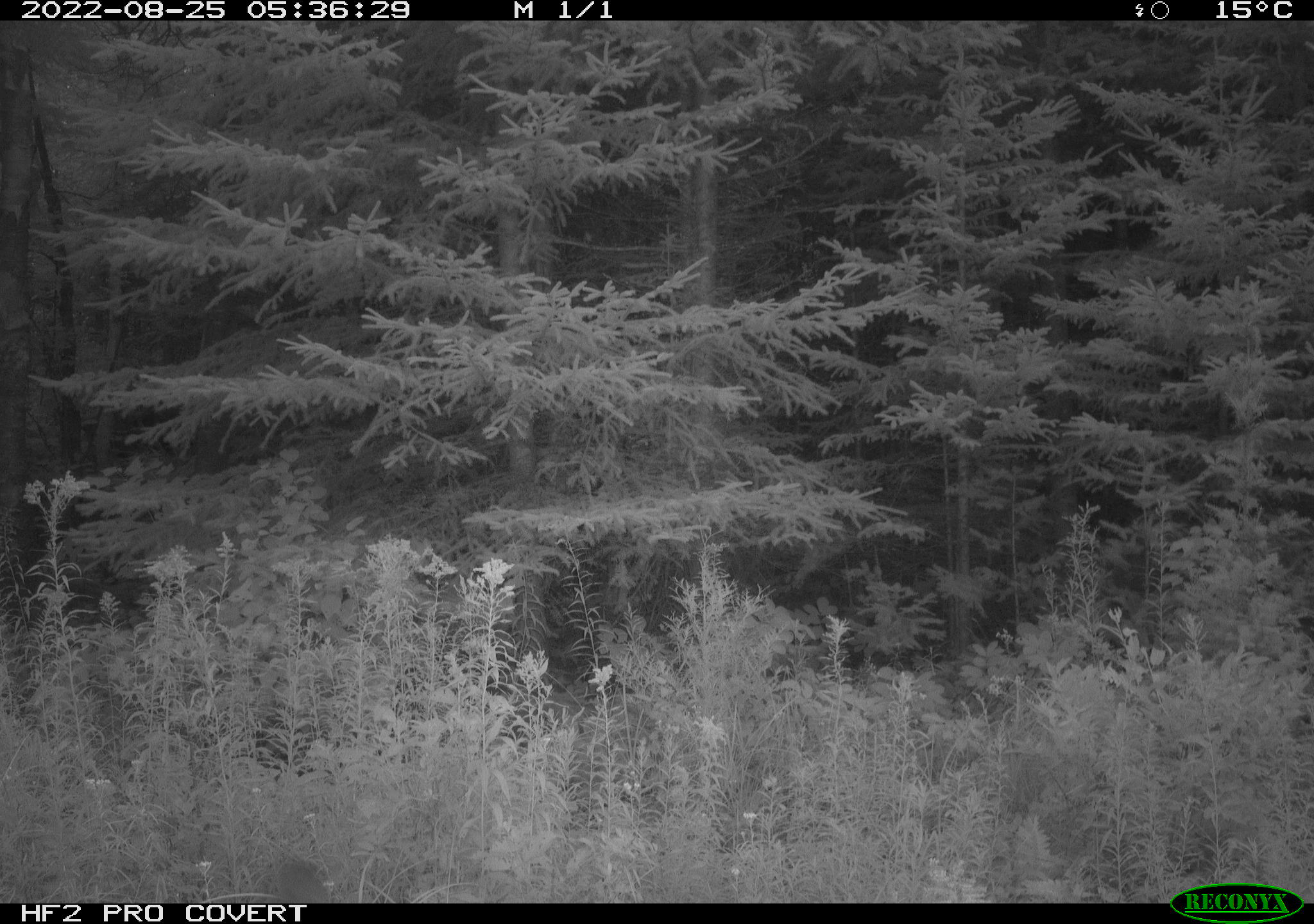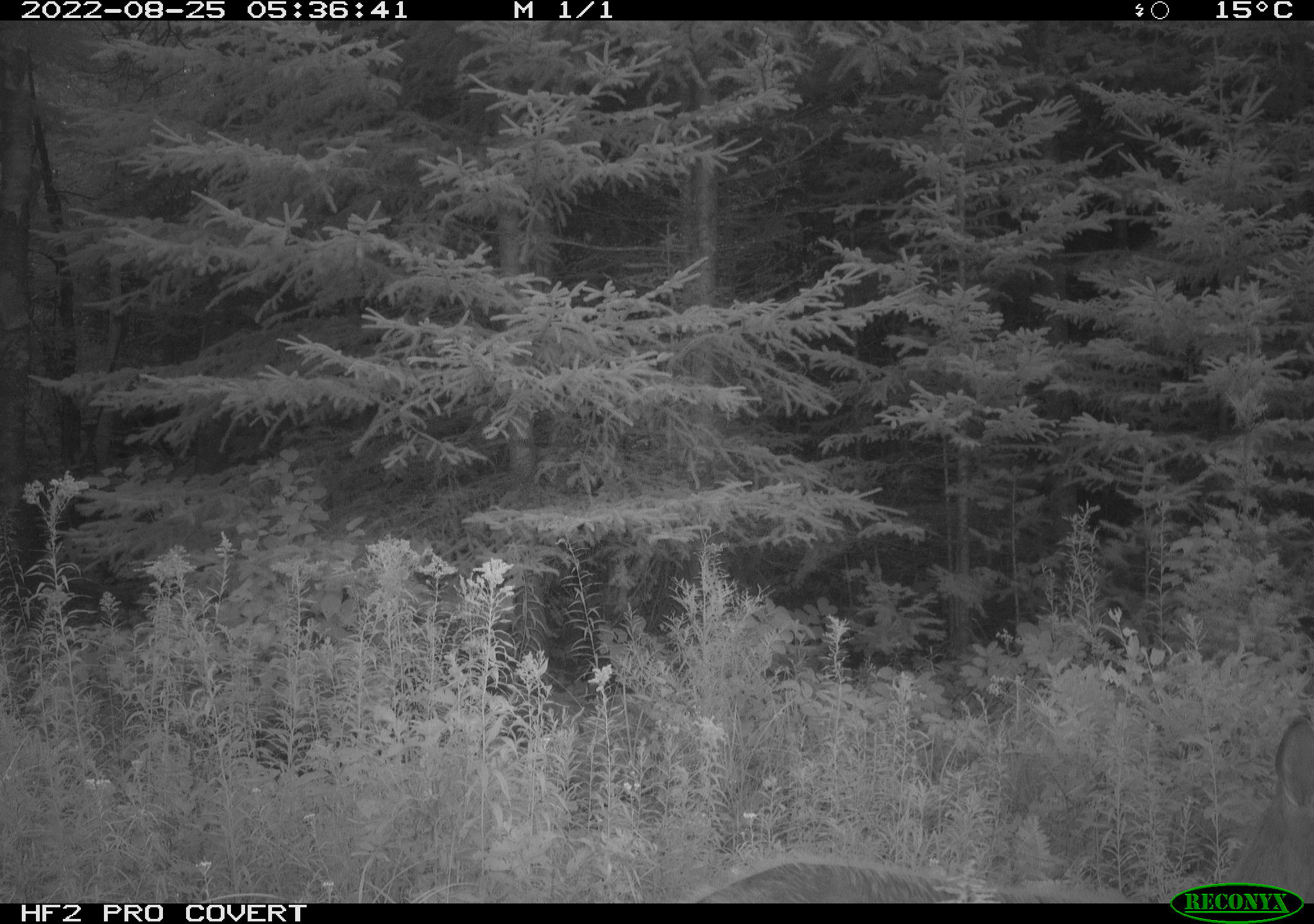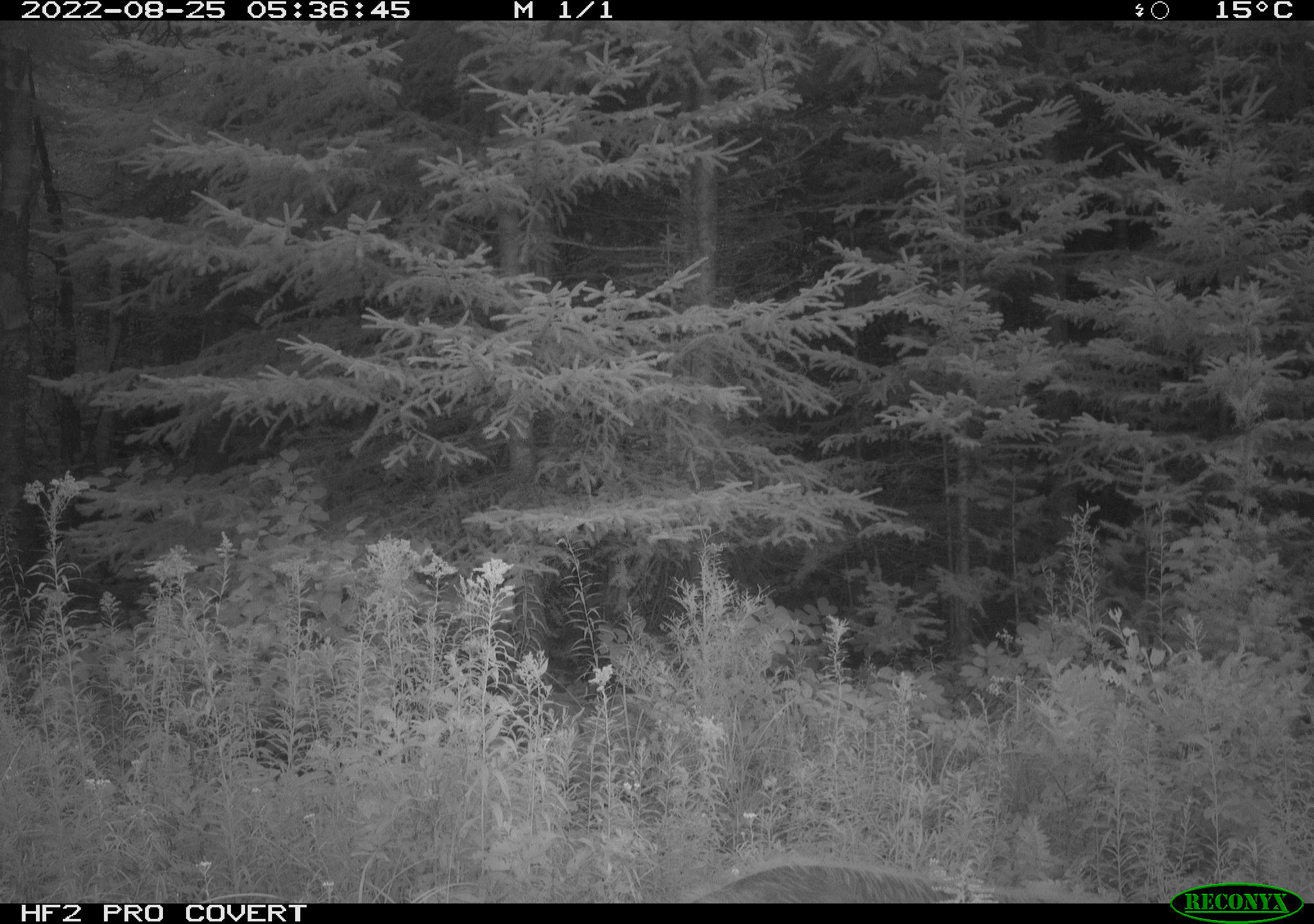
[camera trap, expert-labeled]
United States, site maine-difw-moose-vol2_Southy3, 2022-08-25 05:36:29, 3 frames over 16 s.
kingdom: Animalia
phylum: Chordata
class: Mammalia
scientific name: Mammalia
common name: mammal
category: mammal sp.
Mammal sp. (mammal) (Mammalia).